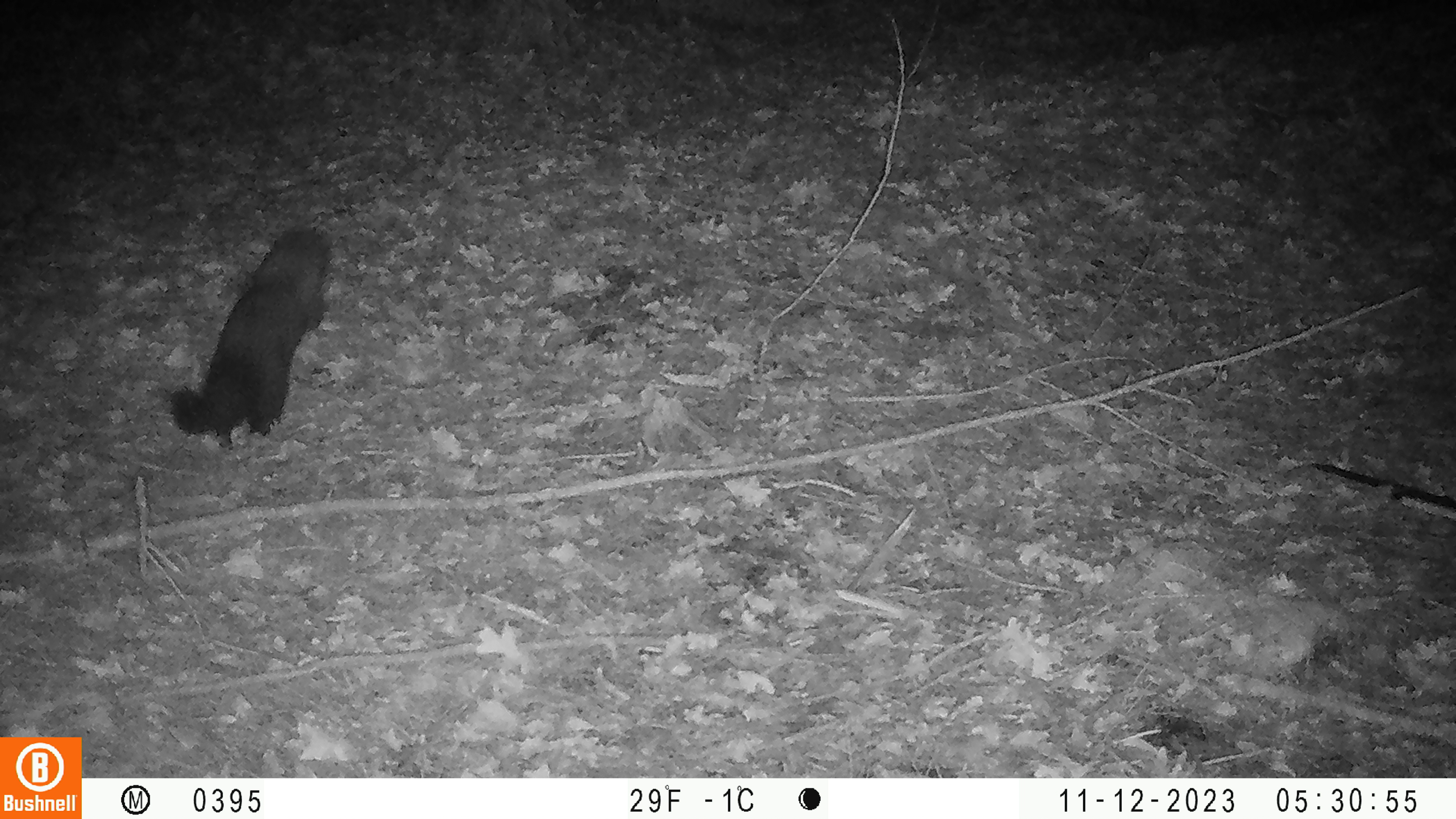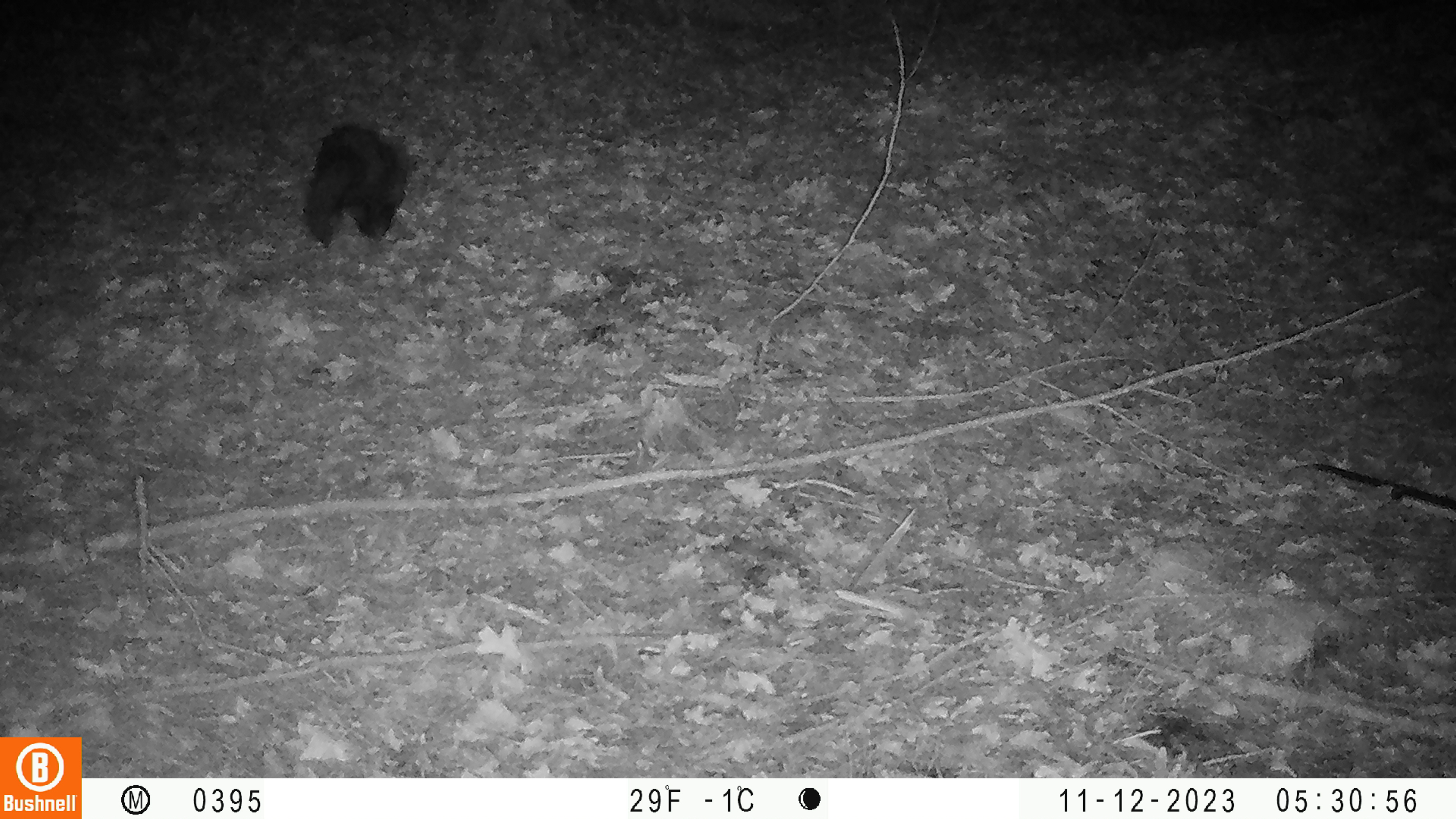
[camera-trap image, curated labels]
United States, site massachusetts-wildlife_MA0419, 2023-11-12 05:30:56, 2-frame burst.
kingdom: Animalia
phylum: Chordata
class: Mammalia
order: Carnivora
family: Mustelidae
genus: Pekania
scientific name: Pekania pennanti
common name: fisher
Fisher (Pekania pennanti).